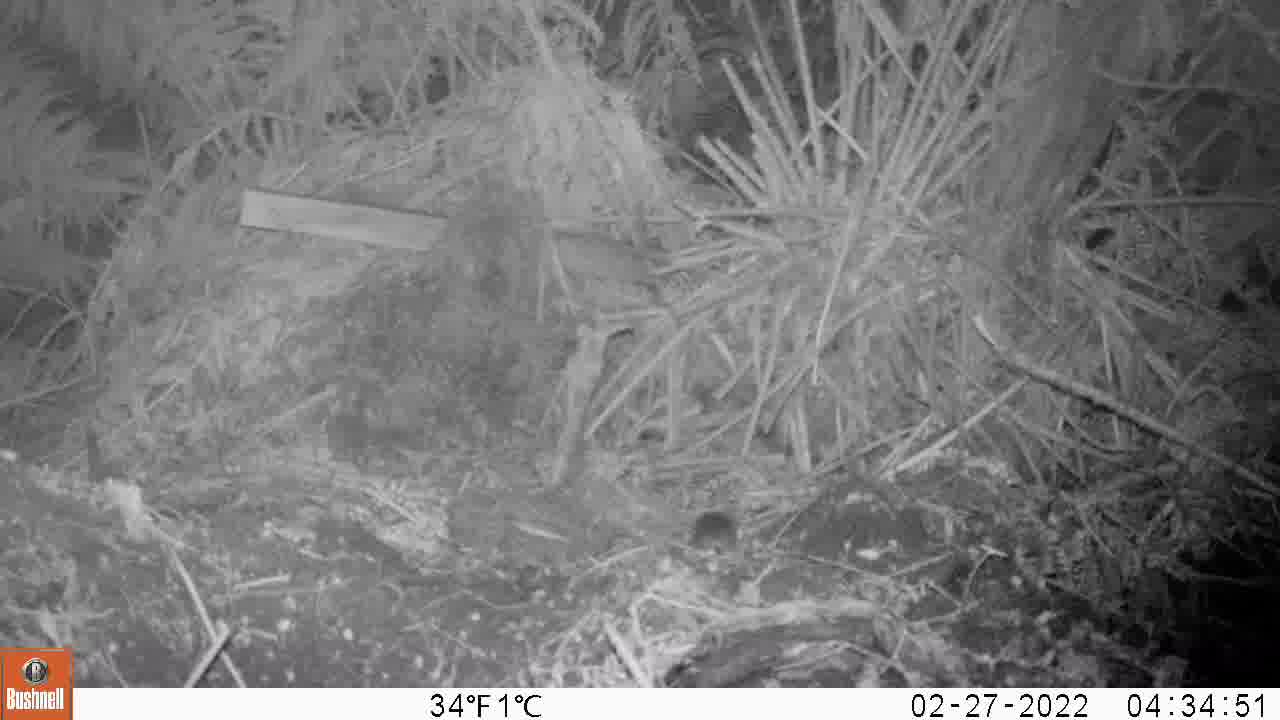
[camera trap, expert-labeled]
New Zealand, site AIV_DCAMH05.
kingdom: Animalia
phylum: Chordata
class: Mammalia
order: Rodentia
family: Muridae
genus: Mus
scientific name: Mus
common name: mouse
Mouse (Mus).